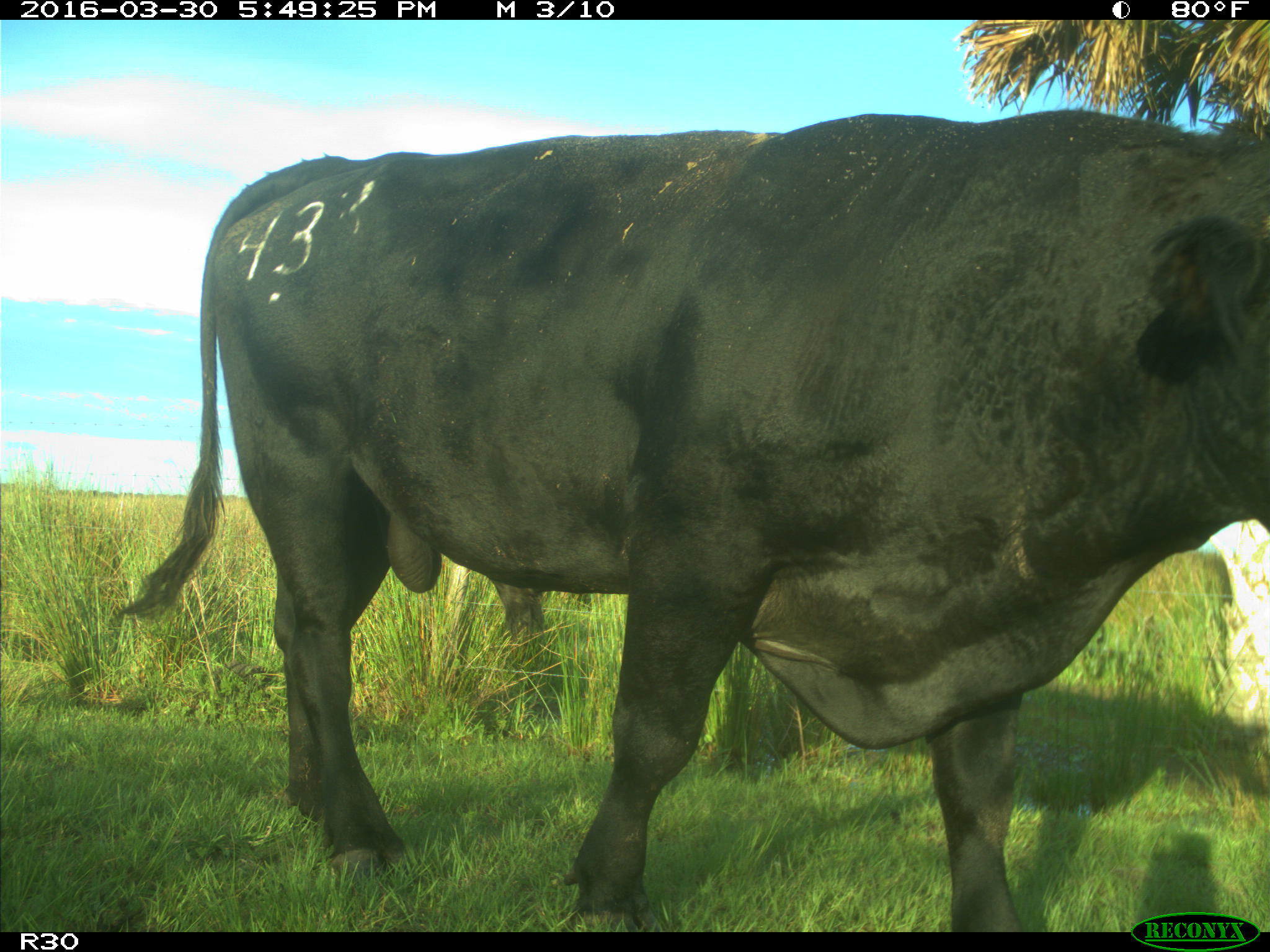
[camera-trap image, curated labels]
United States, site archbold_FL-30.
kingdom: Animalia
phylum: Chordata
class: Mammalia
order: Artiodactyla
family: Bovidae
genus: Bos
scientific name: Bos taurus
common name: domestic cow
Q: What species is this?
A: Bos taurus (domestic cow).